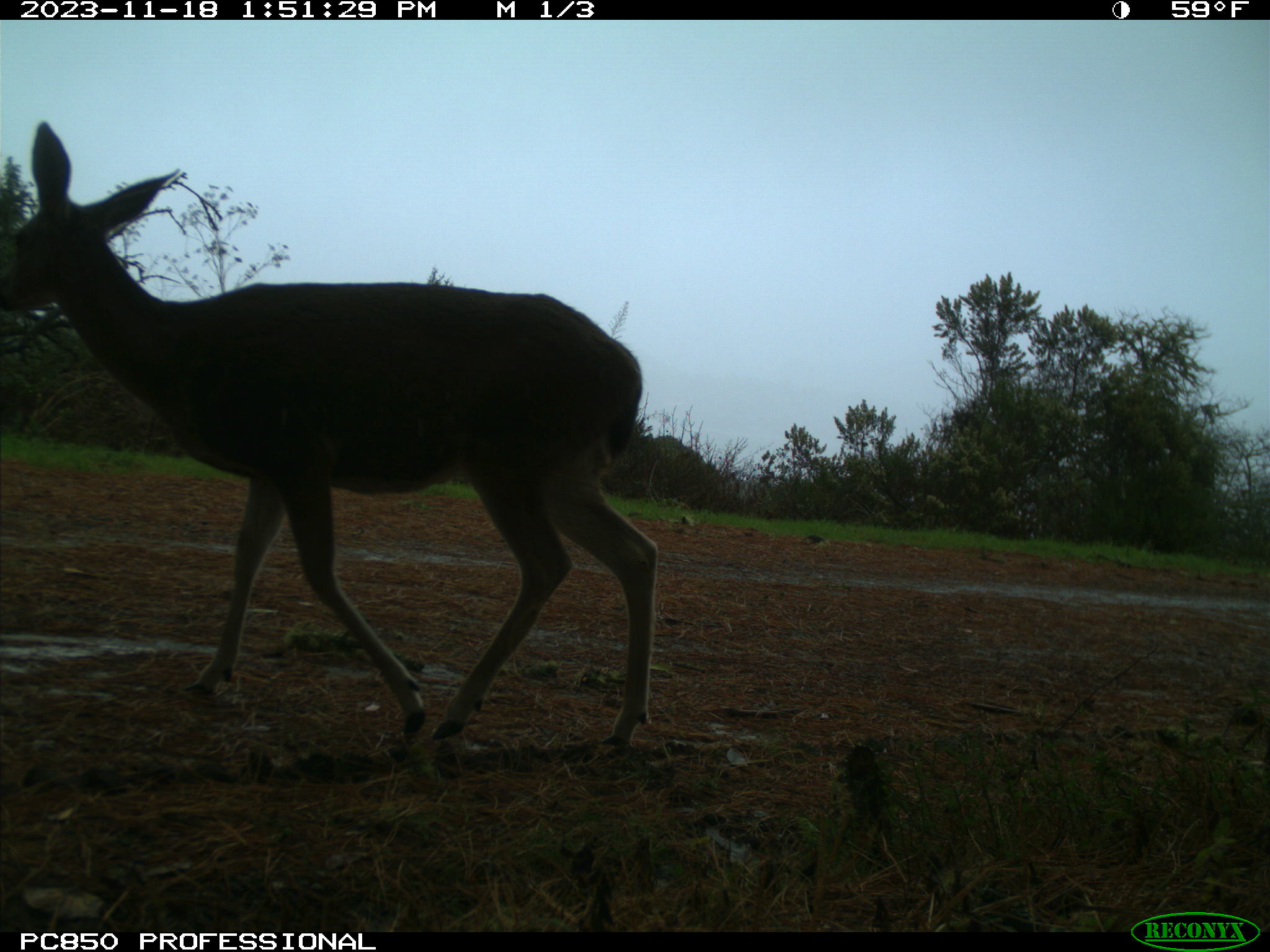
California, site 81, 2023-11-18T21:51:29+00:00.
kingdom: Animalia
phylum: Chordata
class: Mammalia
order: Artiodactyla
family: Cervidae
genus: Odocoileus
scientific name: Odocoileus hemionus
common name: mule deer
Mule deer (Odocoileus hemionus).